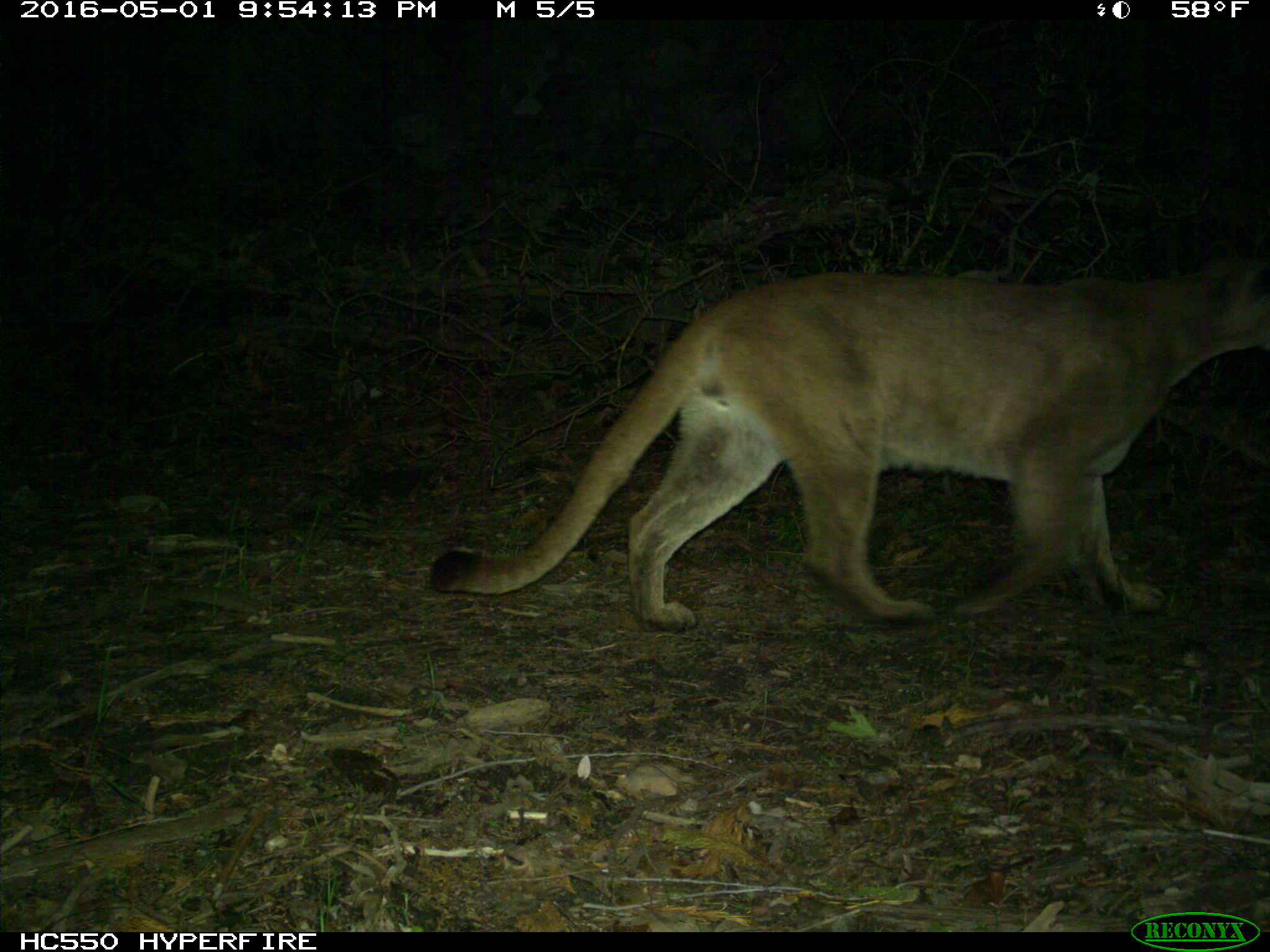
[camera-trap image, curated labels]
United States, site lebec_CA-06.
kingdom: Animalia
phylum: Chordata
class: Mammalia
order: Carnivora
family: Felidae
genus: Puma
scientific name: Puma concolor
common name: mountain lion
Puma concolor (mountain lion).